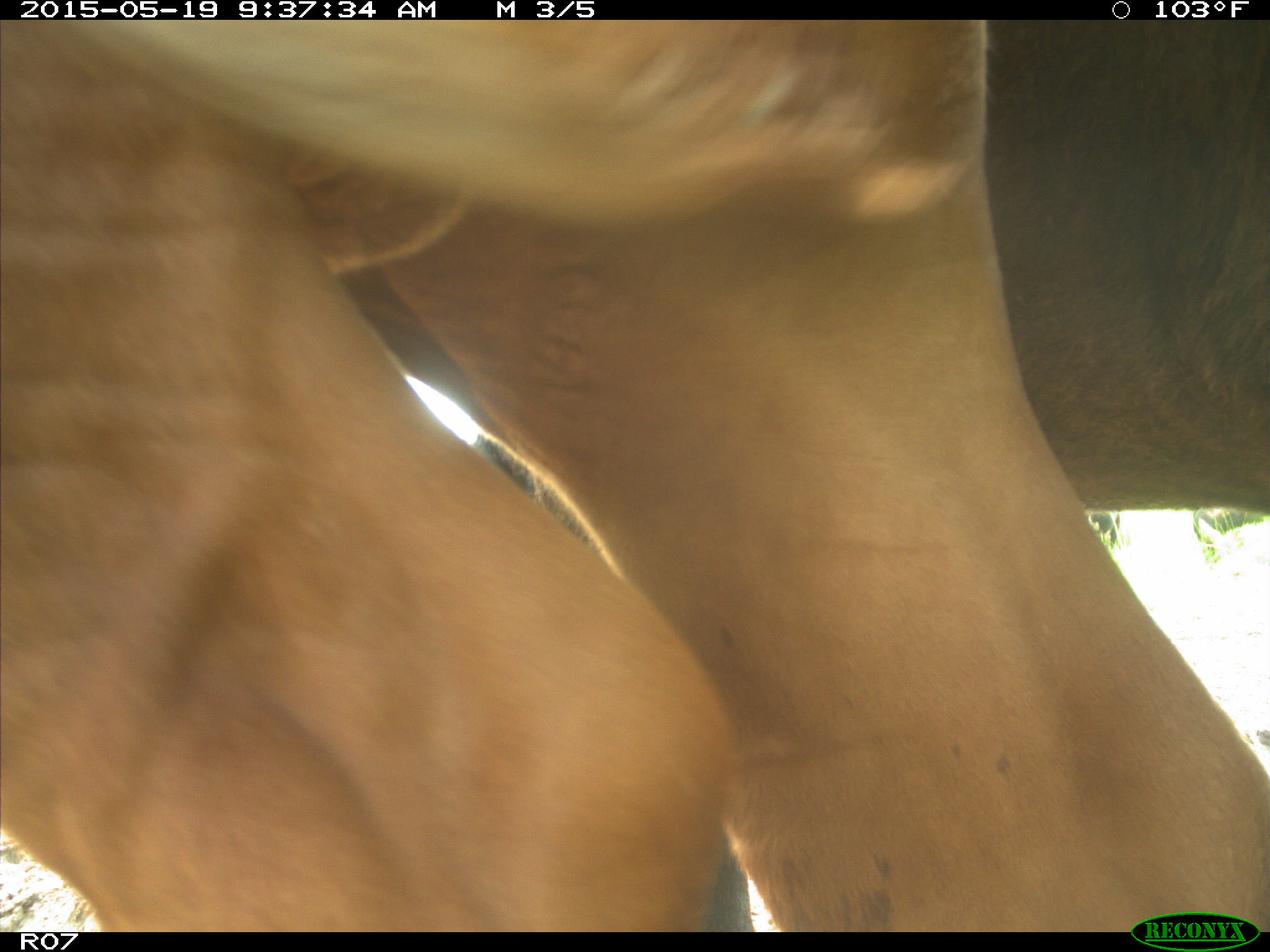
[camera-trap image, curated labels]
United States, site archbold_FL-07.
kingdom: Animalia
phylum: Chordata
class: Mammalia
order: Artiodactyla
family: Bovidae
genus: Bos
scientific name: Bos taurus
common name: domestic cow